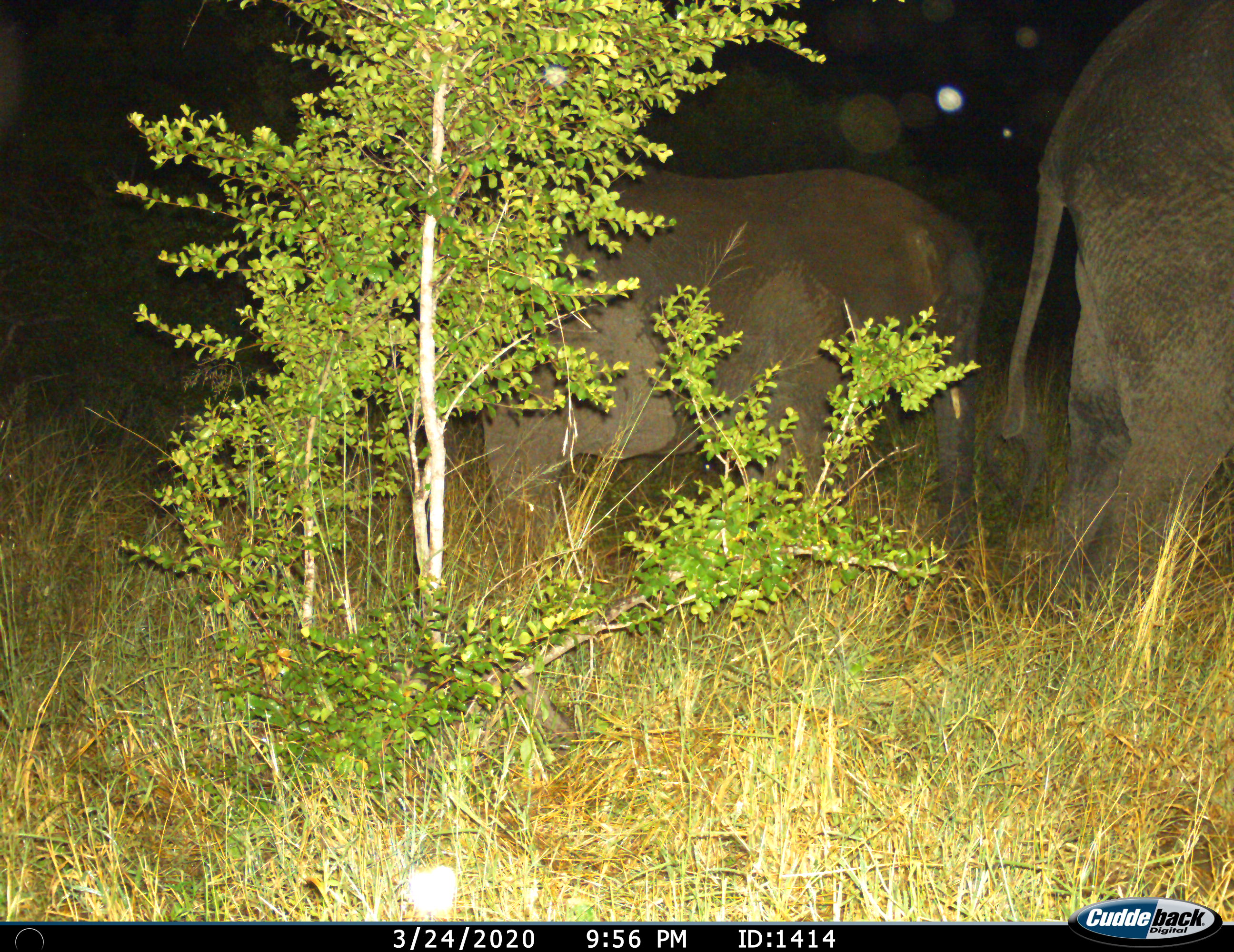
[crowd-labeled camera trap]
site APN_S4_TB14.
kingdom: Animalia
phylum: Chordata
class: Mammalia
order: Proboscidea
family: Elephantidae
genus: Loxodonta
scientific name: Loxodonta africana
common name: african bush elephant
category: elephant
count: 2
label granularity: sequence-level